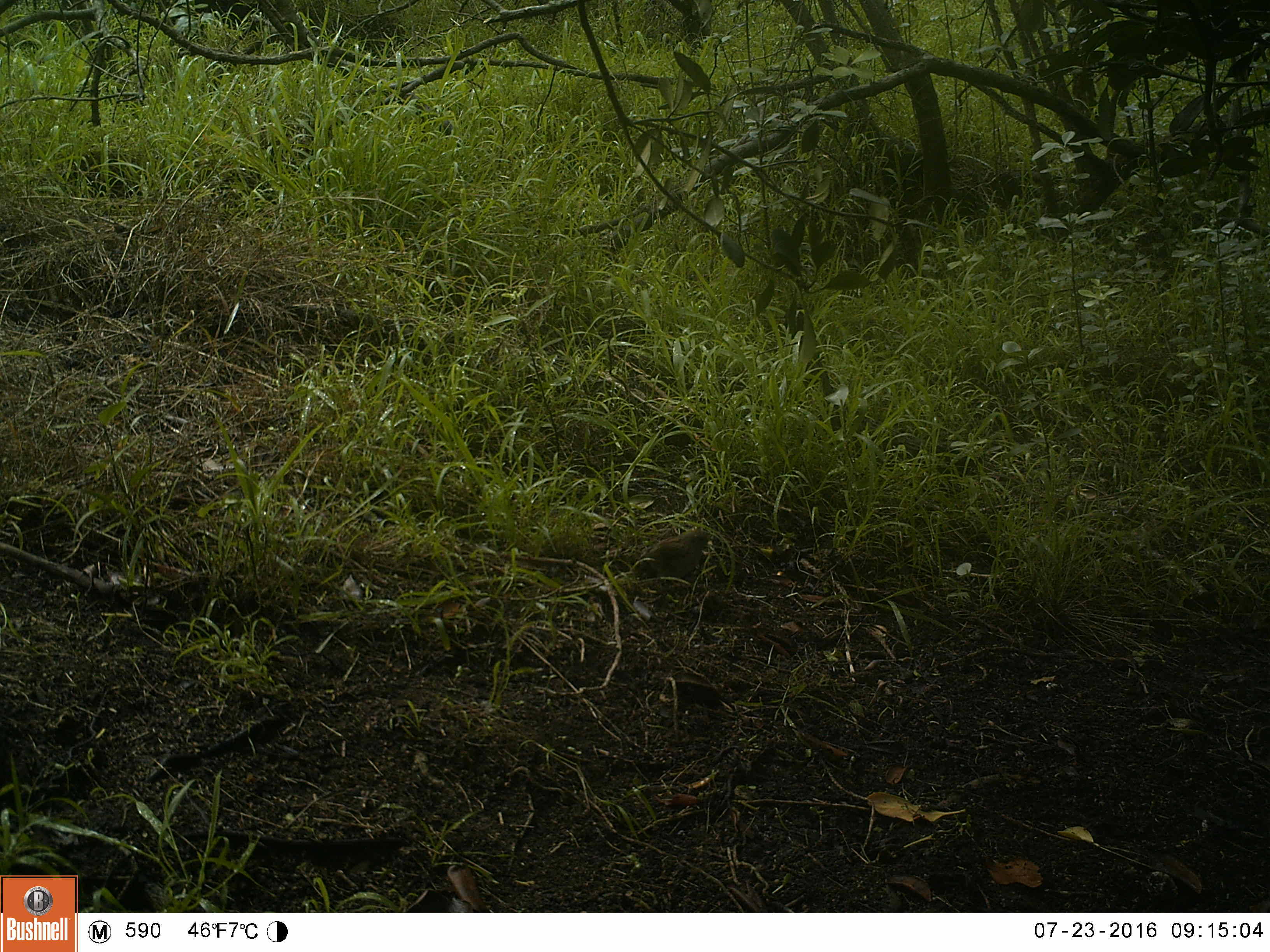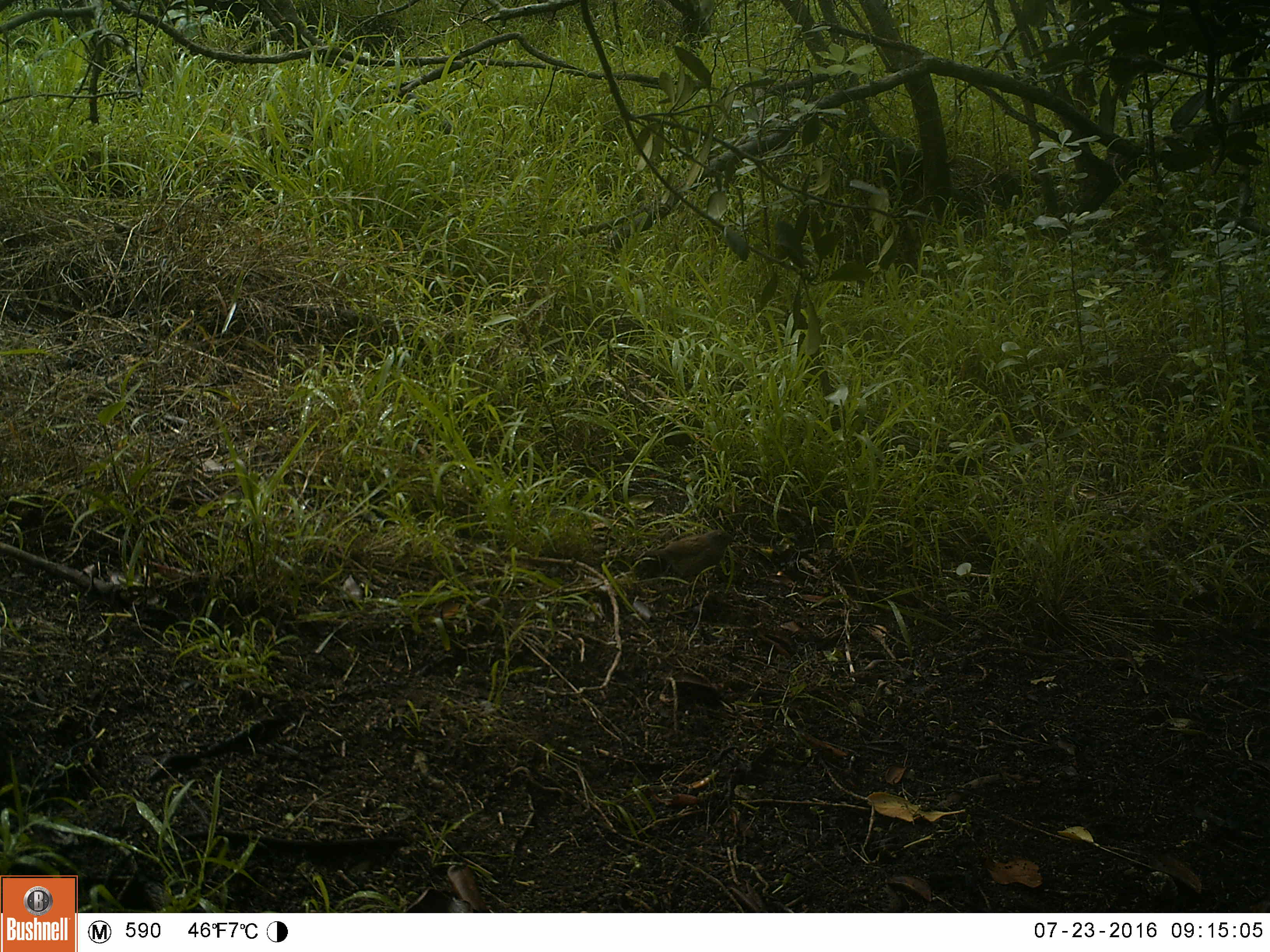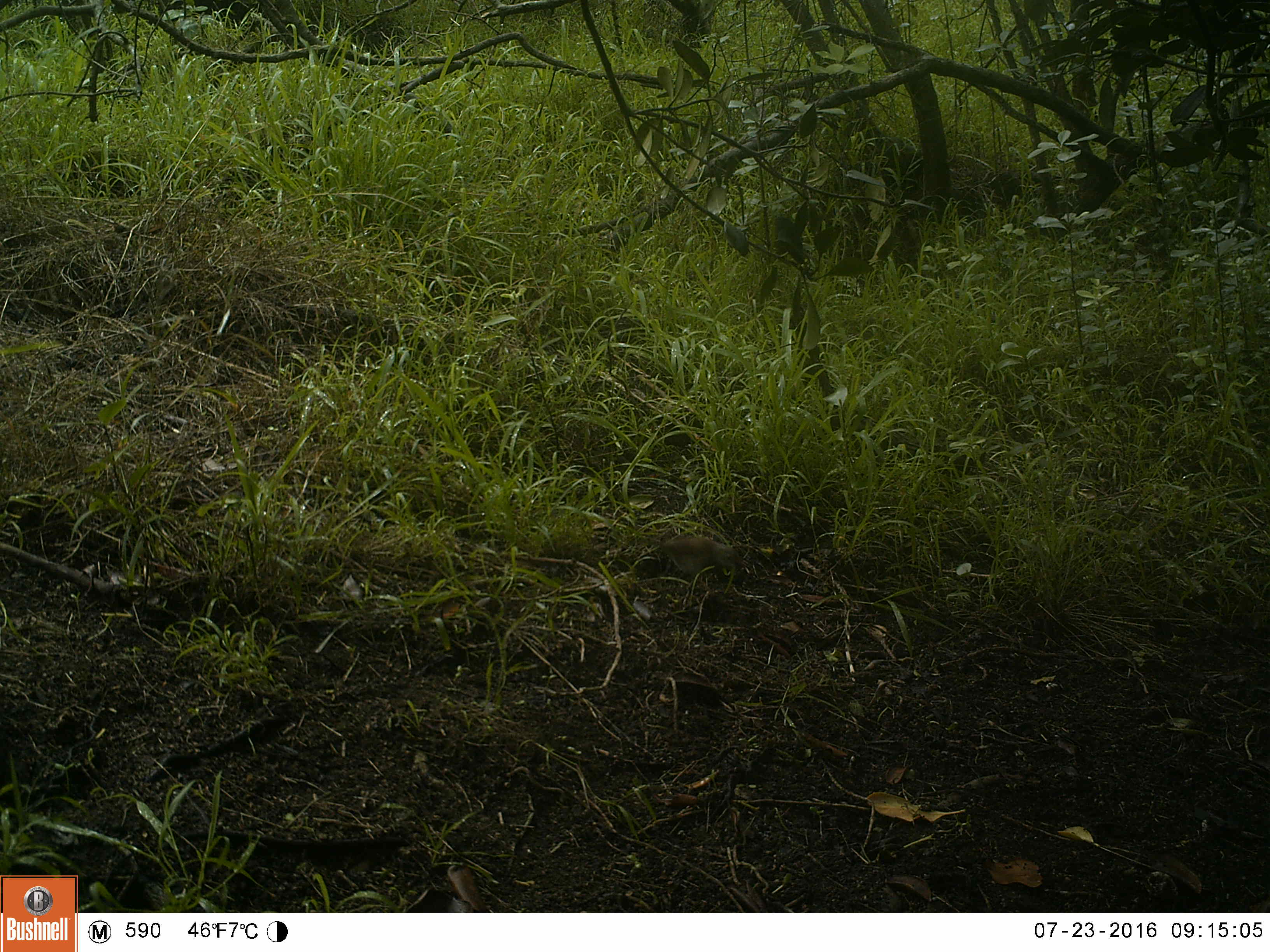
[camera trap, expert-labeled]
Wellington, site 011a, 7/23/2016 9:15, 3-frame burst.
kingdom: Animalia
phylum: Chordata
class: Aves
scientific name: Aves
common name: bird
Bird (Aves).